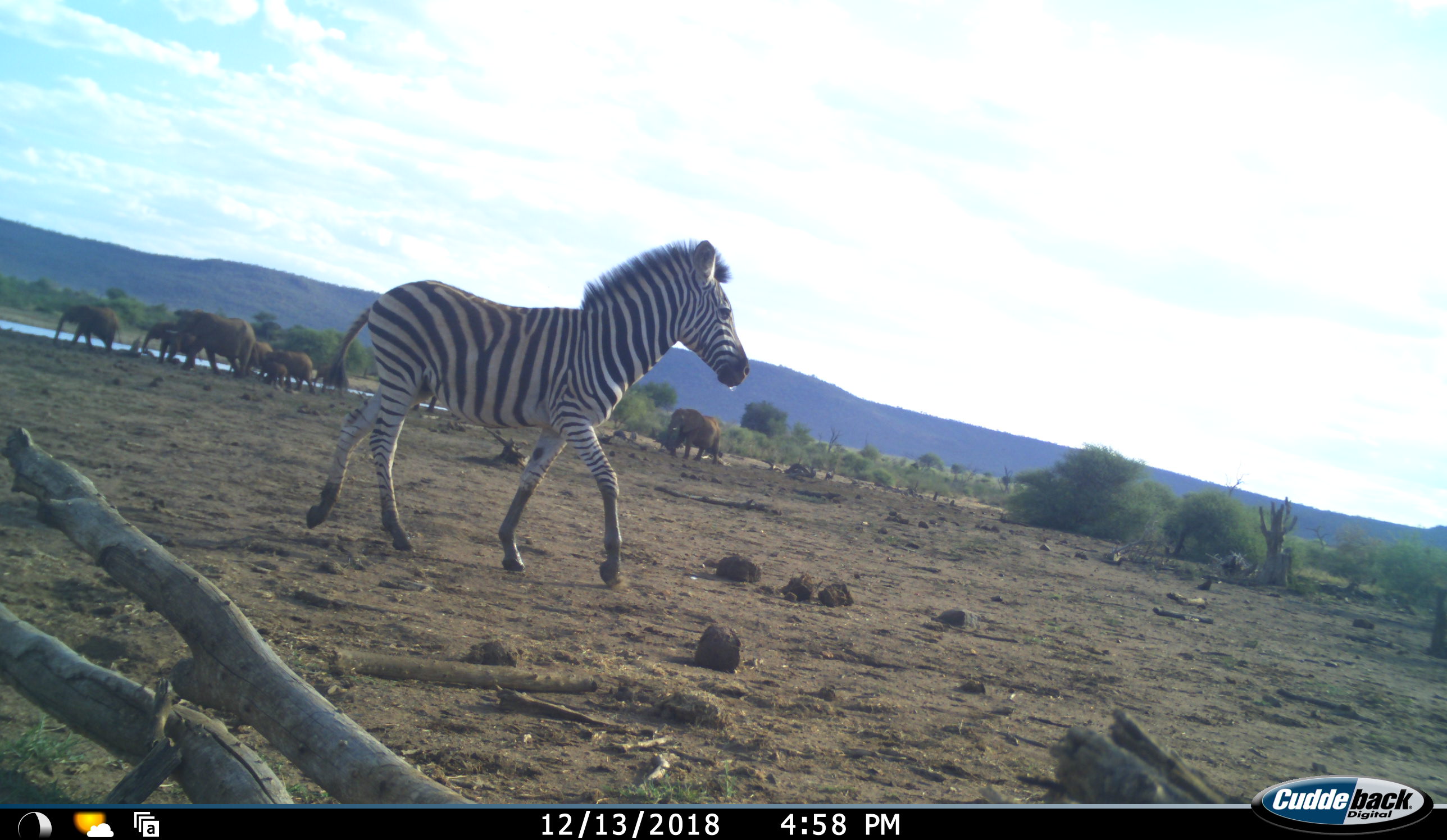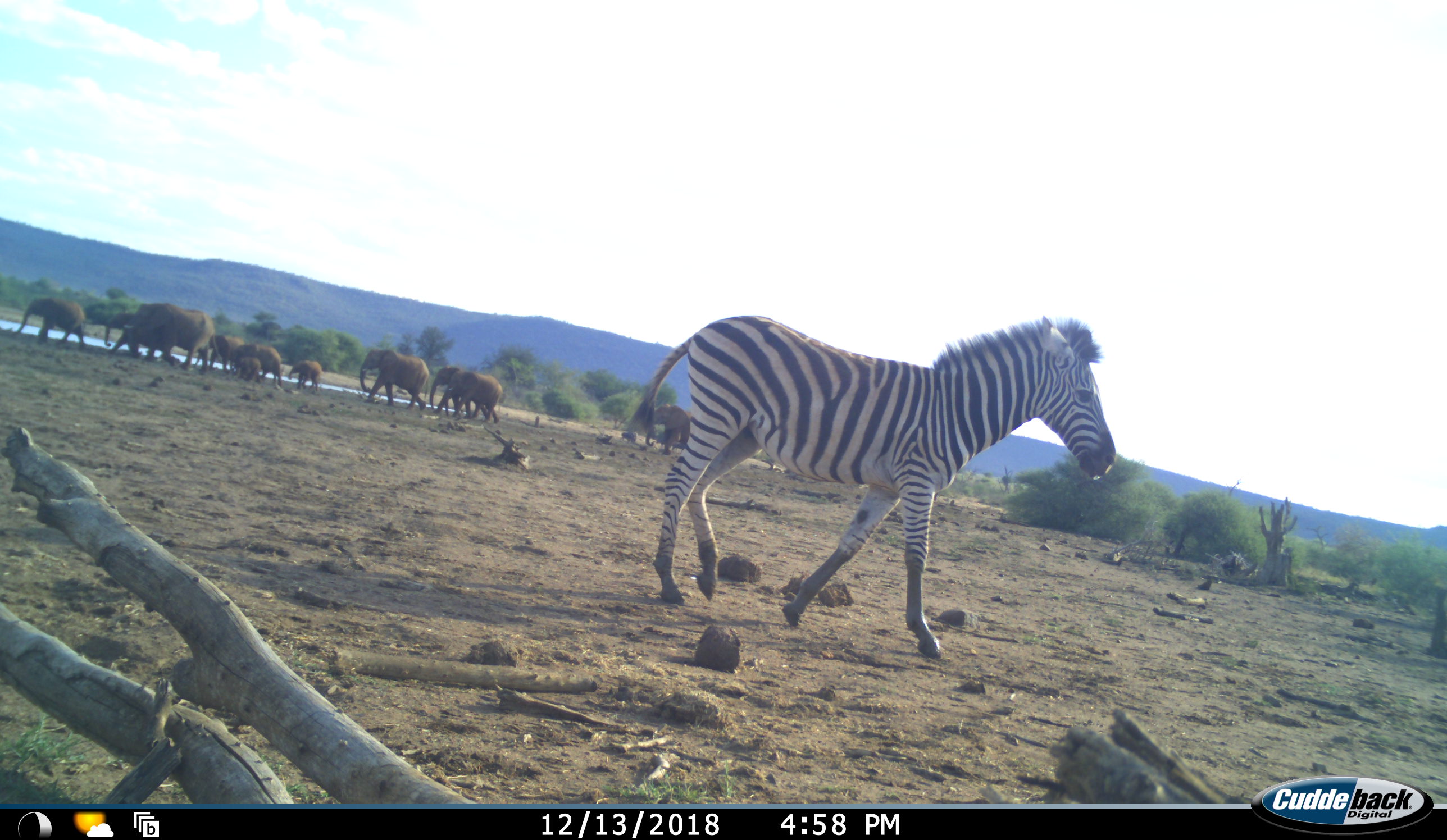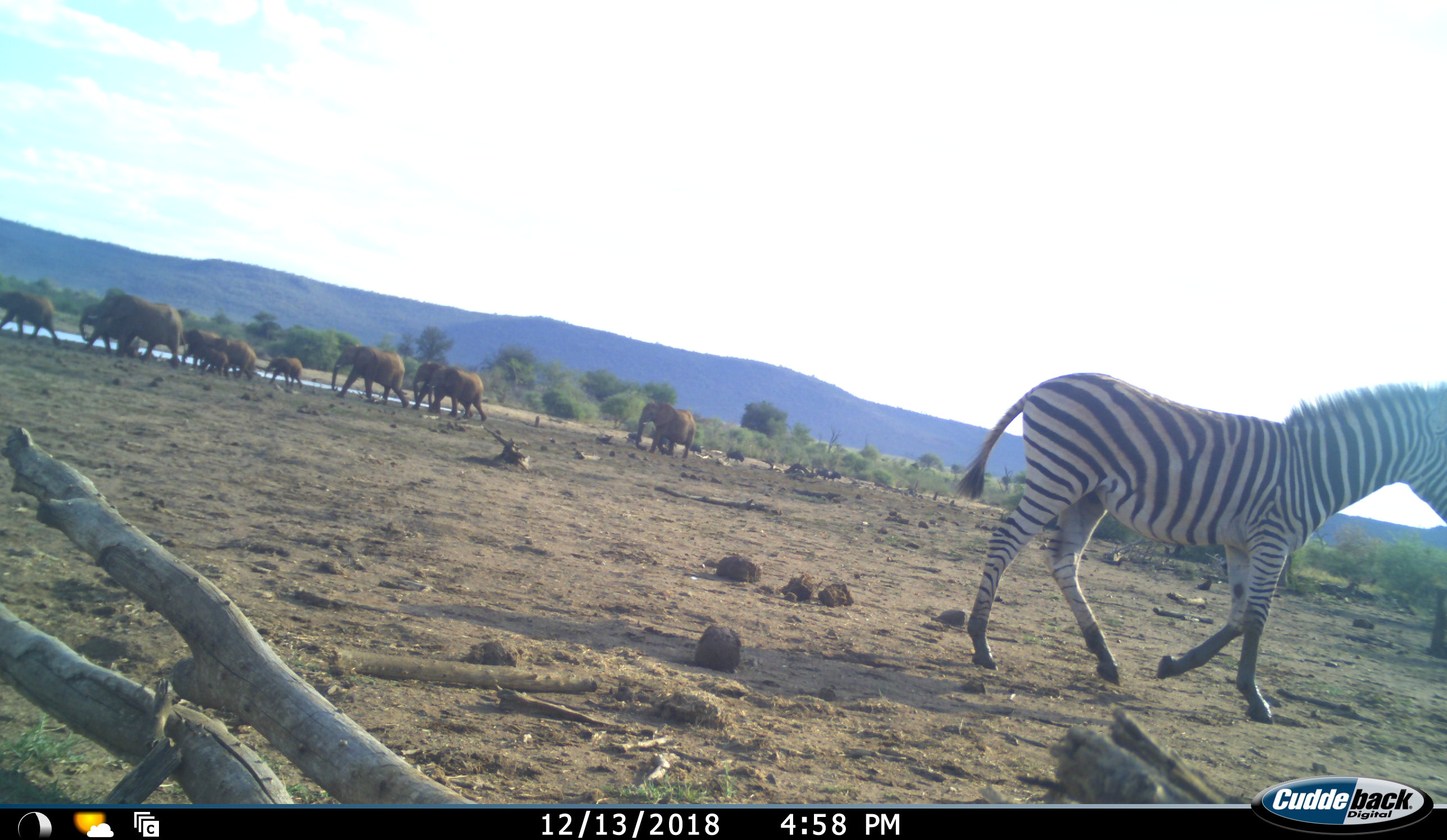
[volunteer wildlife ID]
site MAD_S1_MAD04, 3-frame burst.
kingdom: Animalia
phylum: Chordata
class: Mammalia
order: Proboscidea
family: Elephantidae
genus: Loxodonta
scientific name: Loxodonta africana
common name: african bush elephant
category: elephant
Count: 11-50.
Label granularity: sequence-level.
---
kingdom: Animalia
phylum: Chordata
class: Mammalia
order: Perissodactyla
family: Equidae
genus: Equus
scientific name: Equus quagga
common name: plains zebra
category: zebraplains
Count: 1.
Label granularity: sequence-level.